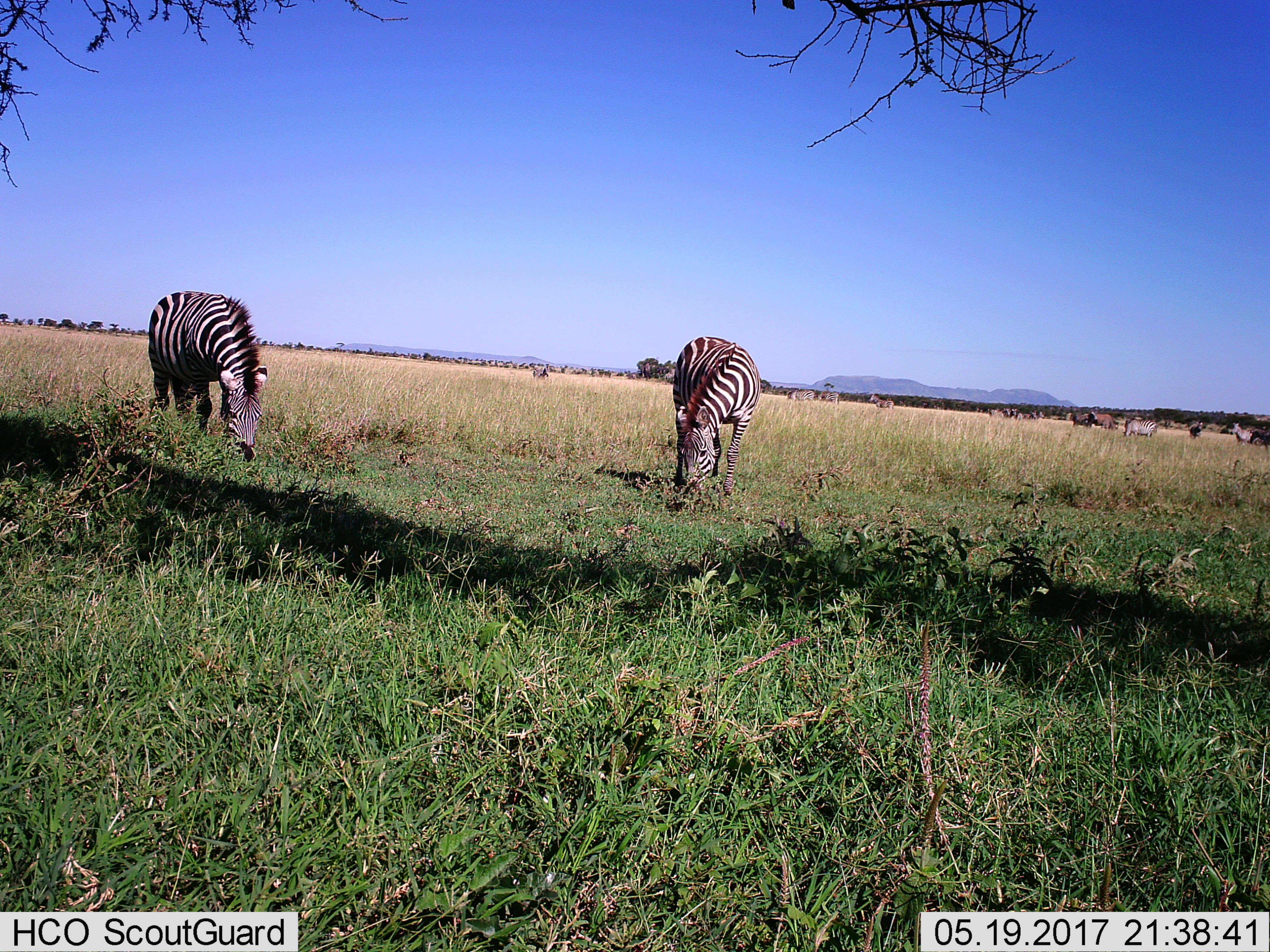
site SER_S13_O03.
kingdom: Animalia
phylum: Chordata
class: Mammalia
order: Perissodactyla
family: Equidae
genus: Equus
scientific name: Equus quagga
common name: plains zebra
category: zebraplains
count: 2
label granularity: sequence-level